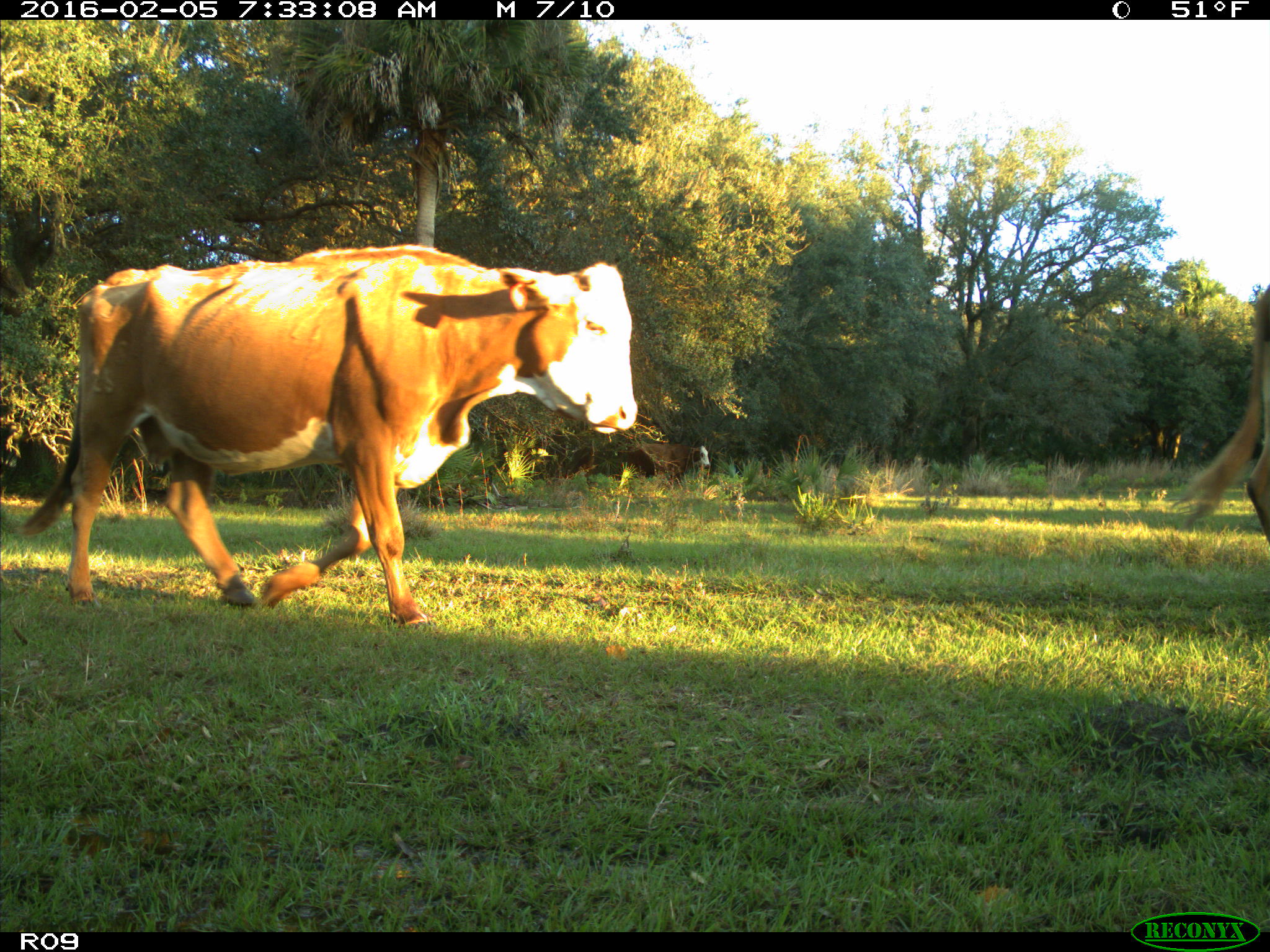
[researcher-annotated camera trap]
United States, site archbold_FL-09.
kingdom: Animalia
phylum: Chordata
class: Mammalia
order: Artiodactyla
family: Bovidae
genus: Bos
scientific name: Bos taurus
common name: domestic cow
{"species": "Bos taurus (domestic cow)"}